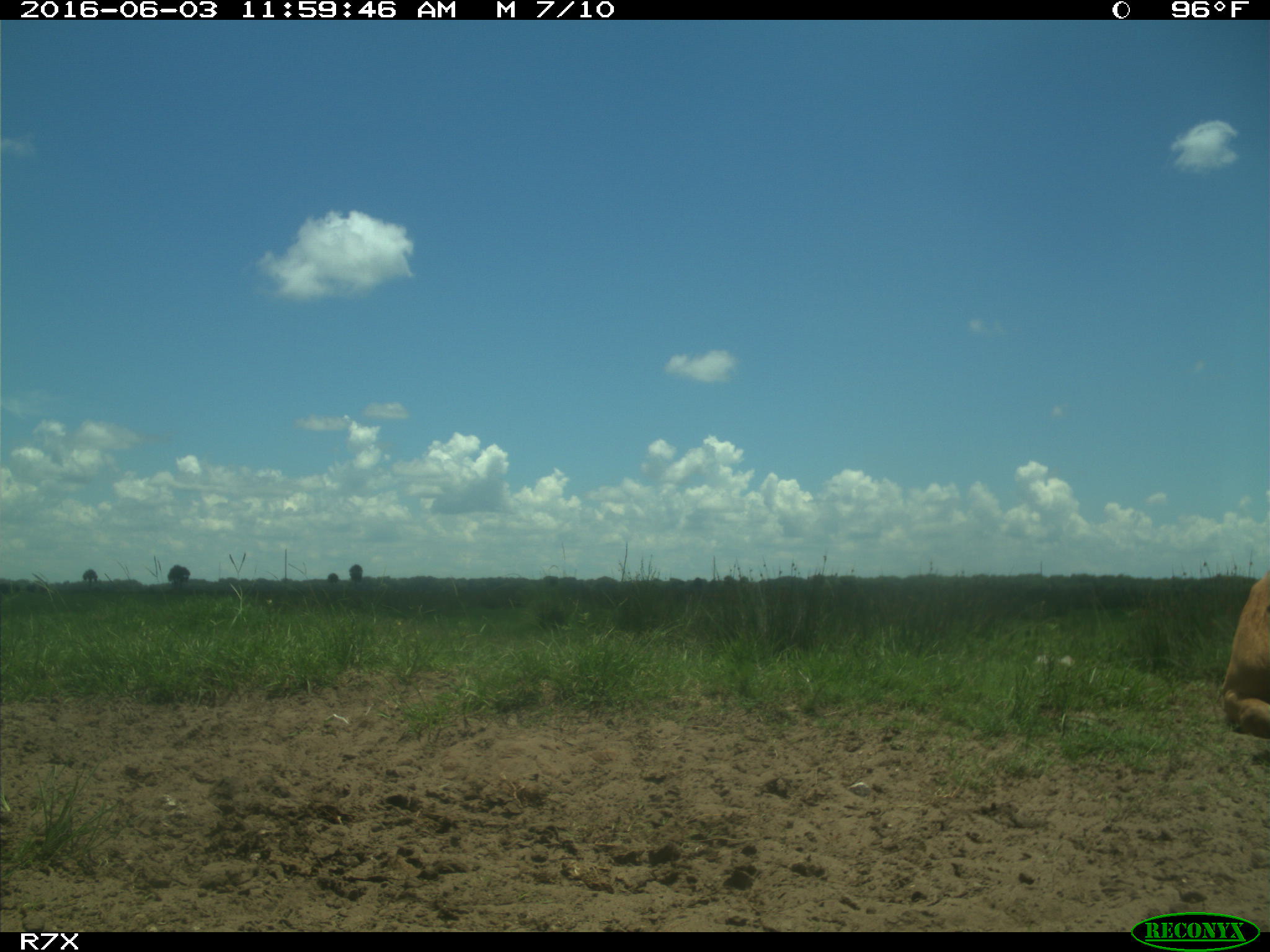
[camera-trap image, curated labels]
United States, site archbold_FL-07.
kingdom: Animalia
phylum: Chordata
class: Mammalia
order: Artiodactyla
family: Bovidae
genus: Bos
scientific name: Bos taurus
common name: domestic cow